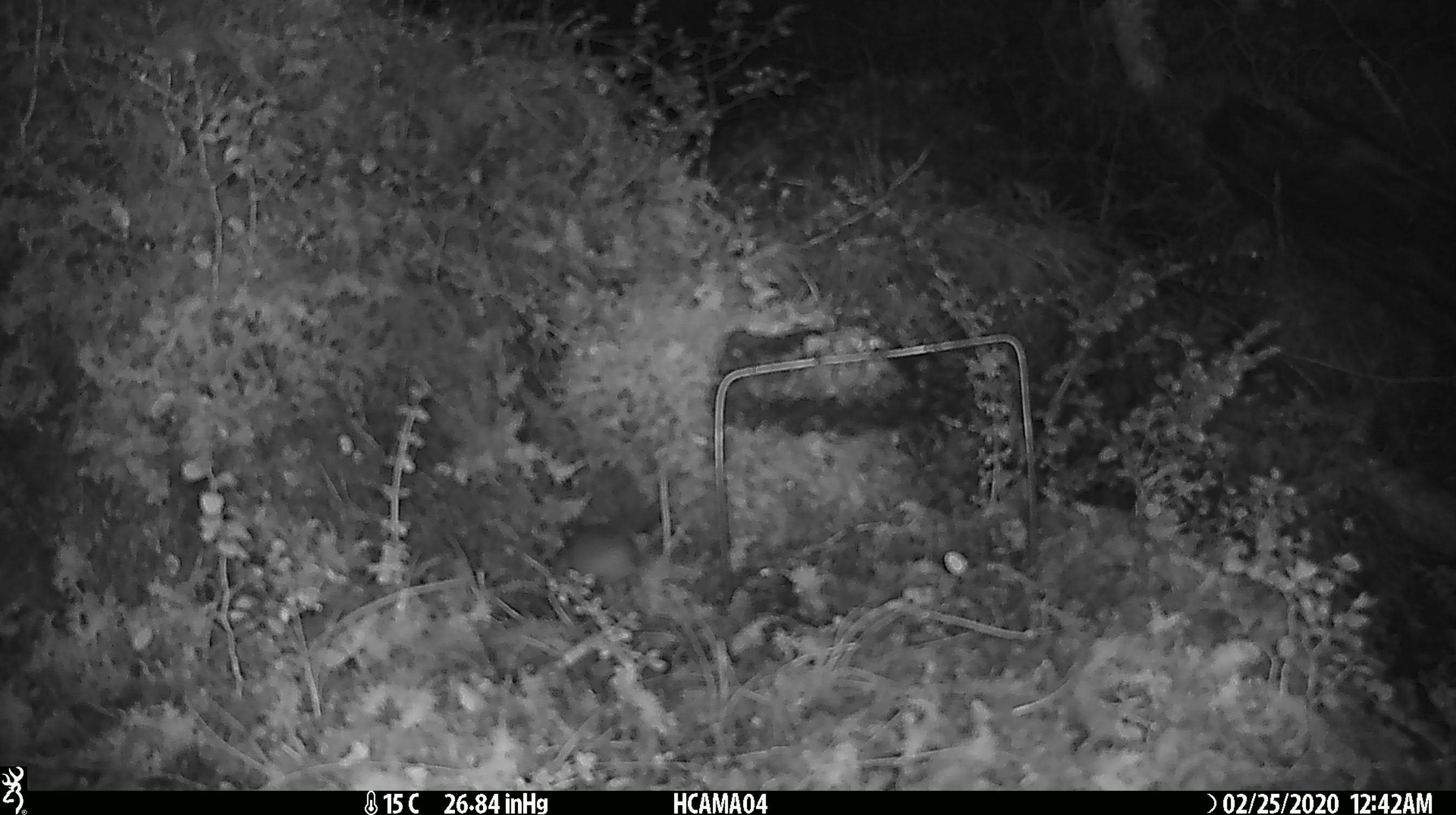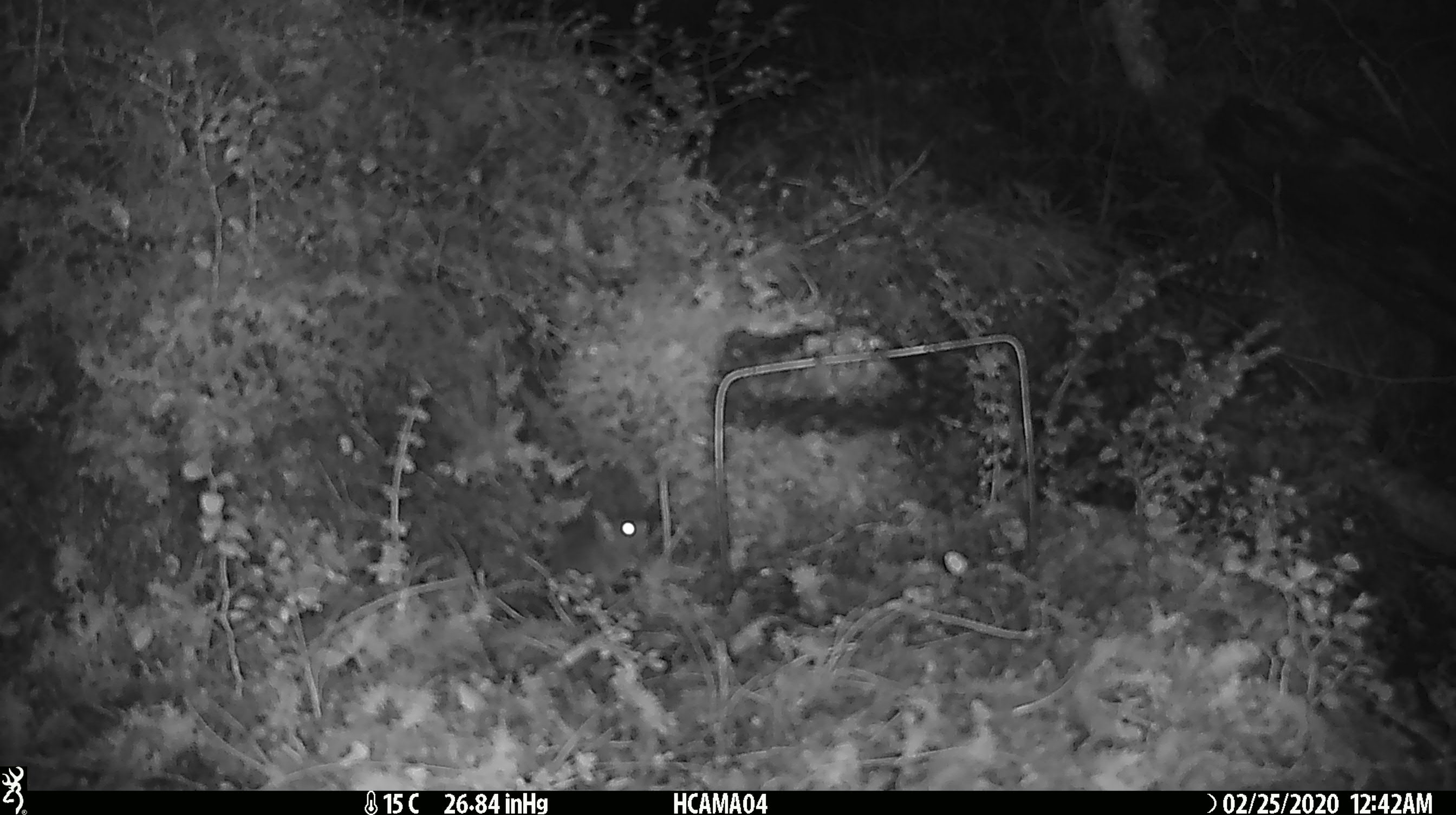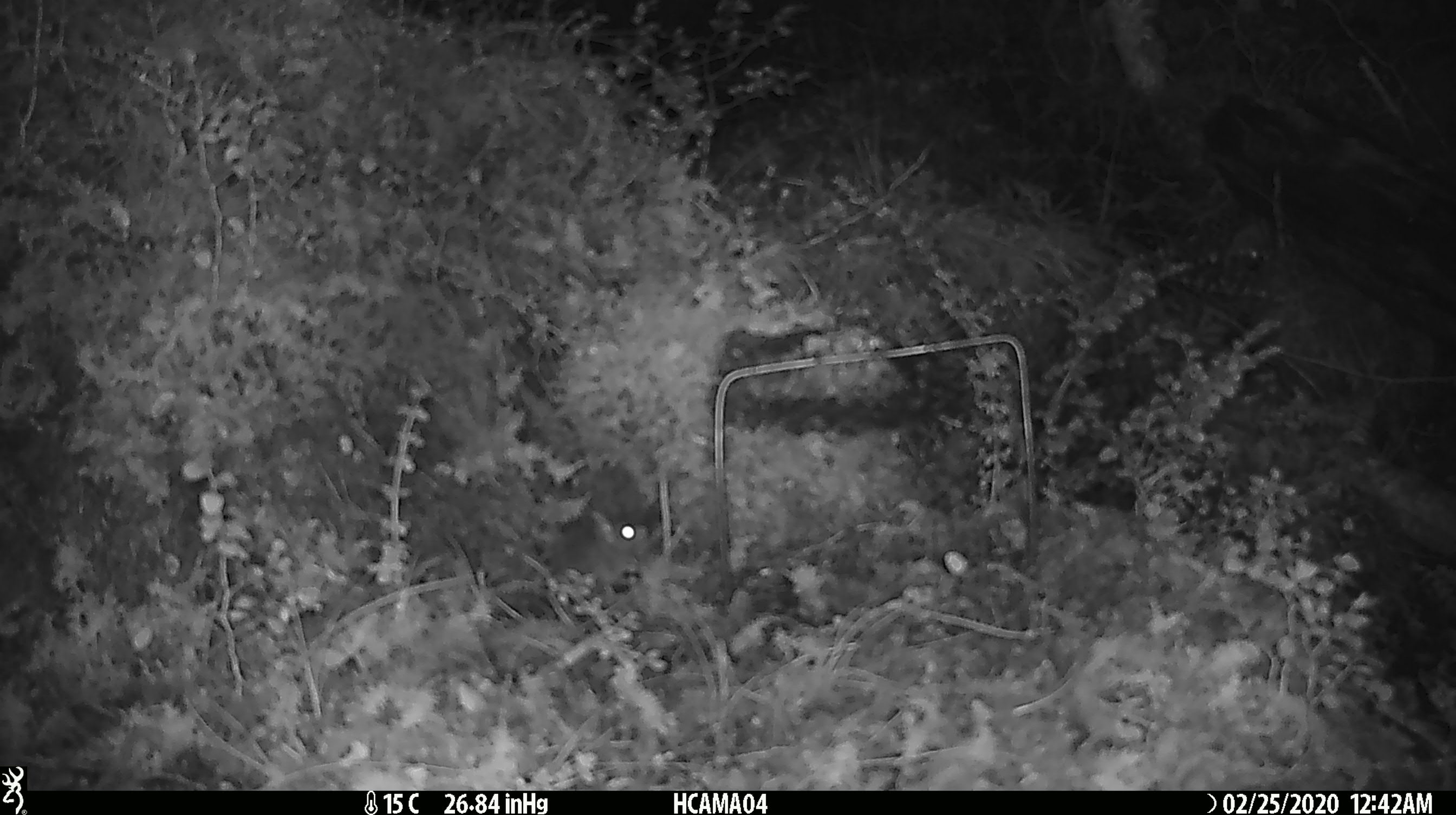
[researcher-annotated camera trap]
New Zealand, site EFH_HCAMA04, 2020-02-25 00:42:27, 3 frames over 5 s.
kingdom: Animalia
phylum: Chordata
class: Mammalia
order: Rodentia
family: Muridae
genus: Mus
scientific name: Mus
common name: mouse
Mouse (Mus).